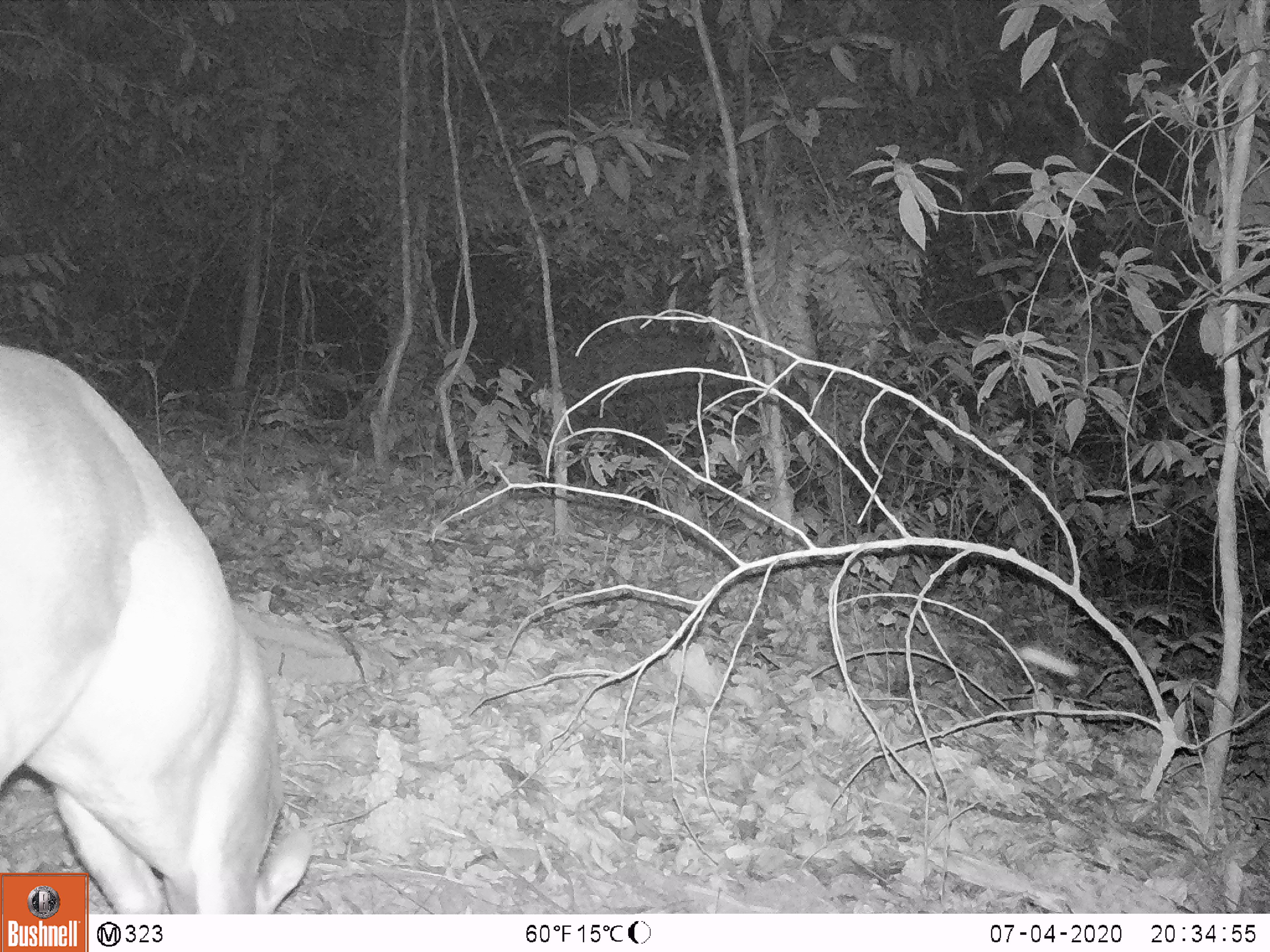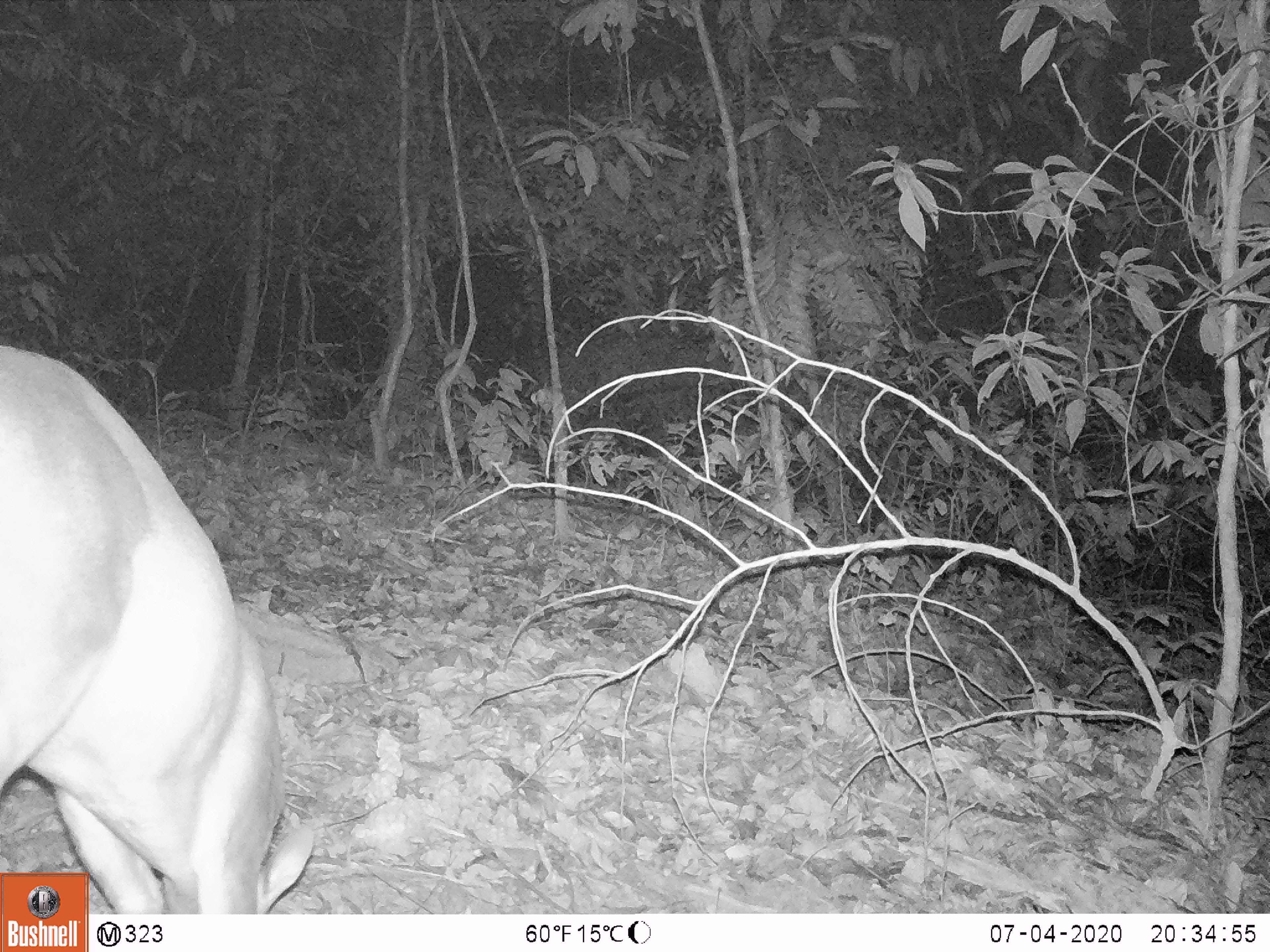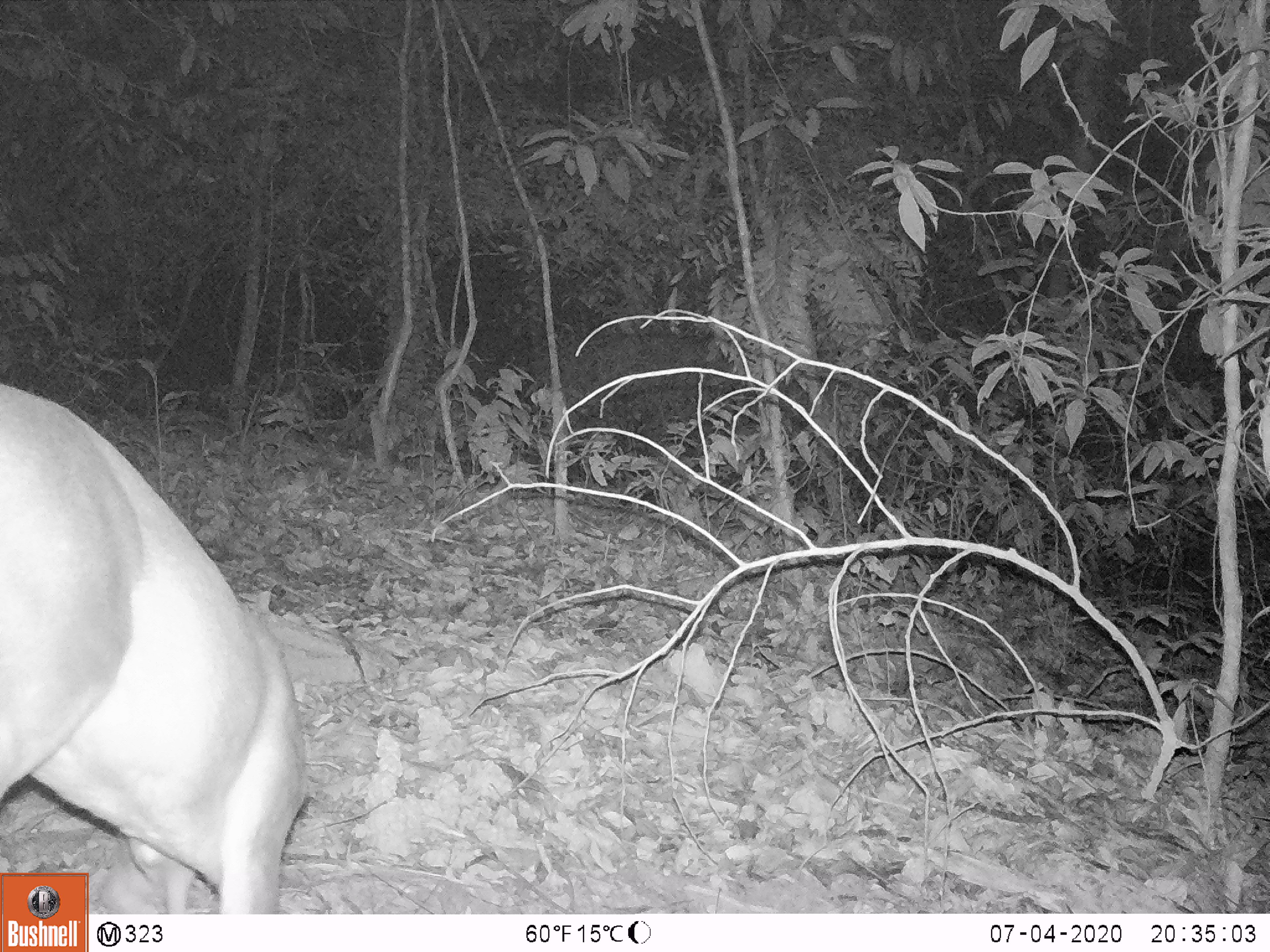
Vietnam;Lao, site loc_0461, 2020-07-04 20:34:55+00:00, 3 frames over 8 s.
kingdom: Animalia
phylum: Chordata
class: Mammalia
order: Artiodactyla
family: Cervidae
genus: Muntiacus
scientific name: Muntiacus rooseveltorum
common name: roosevelt's muntjac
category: roosevelts muntjac group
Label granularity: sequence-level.